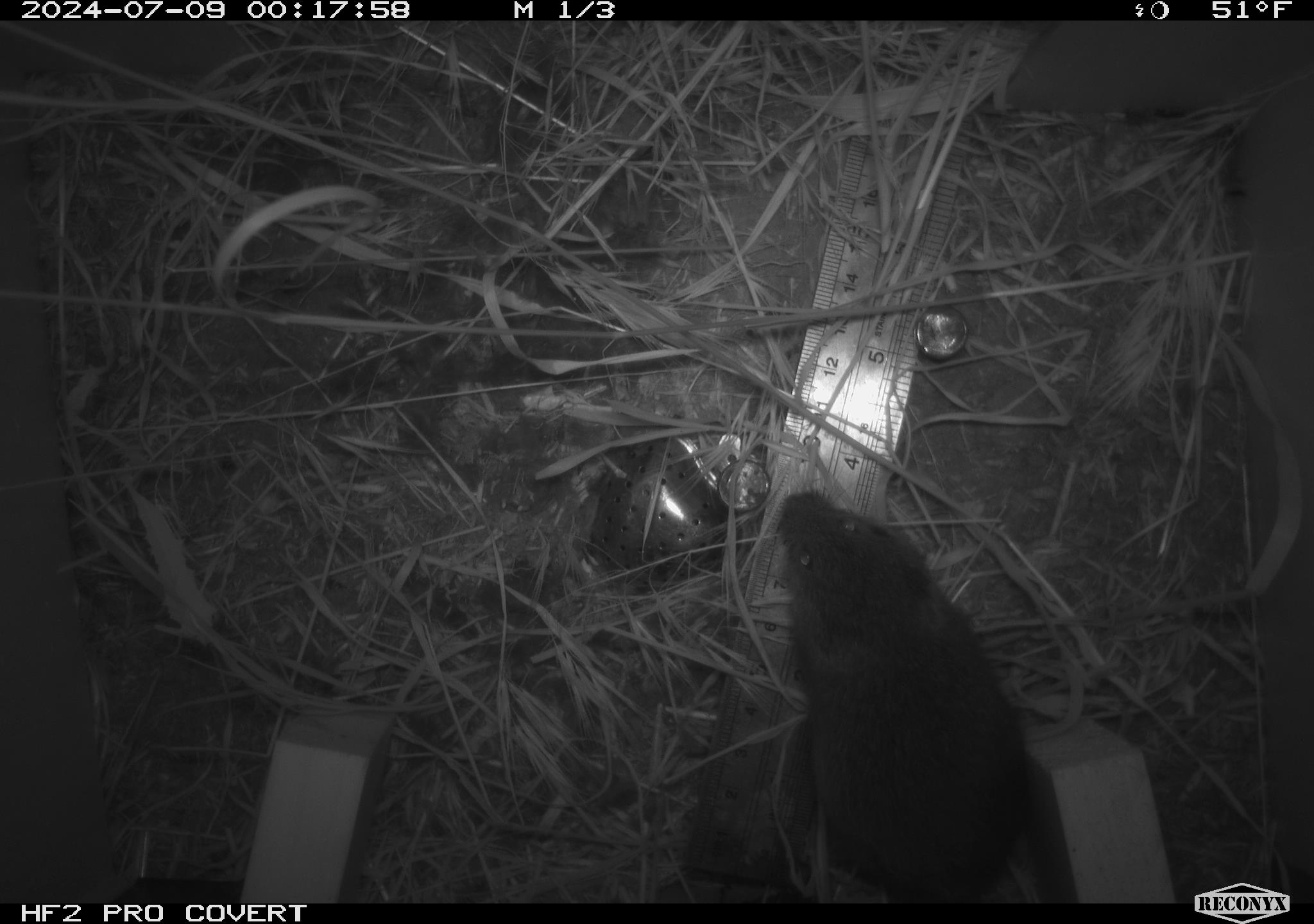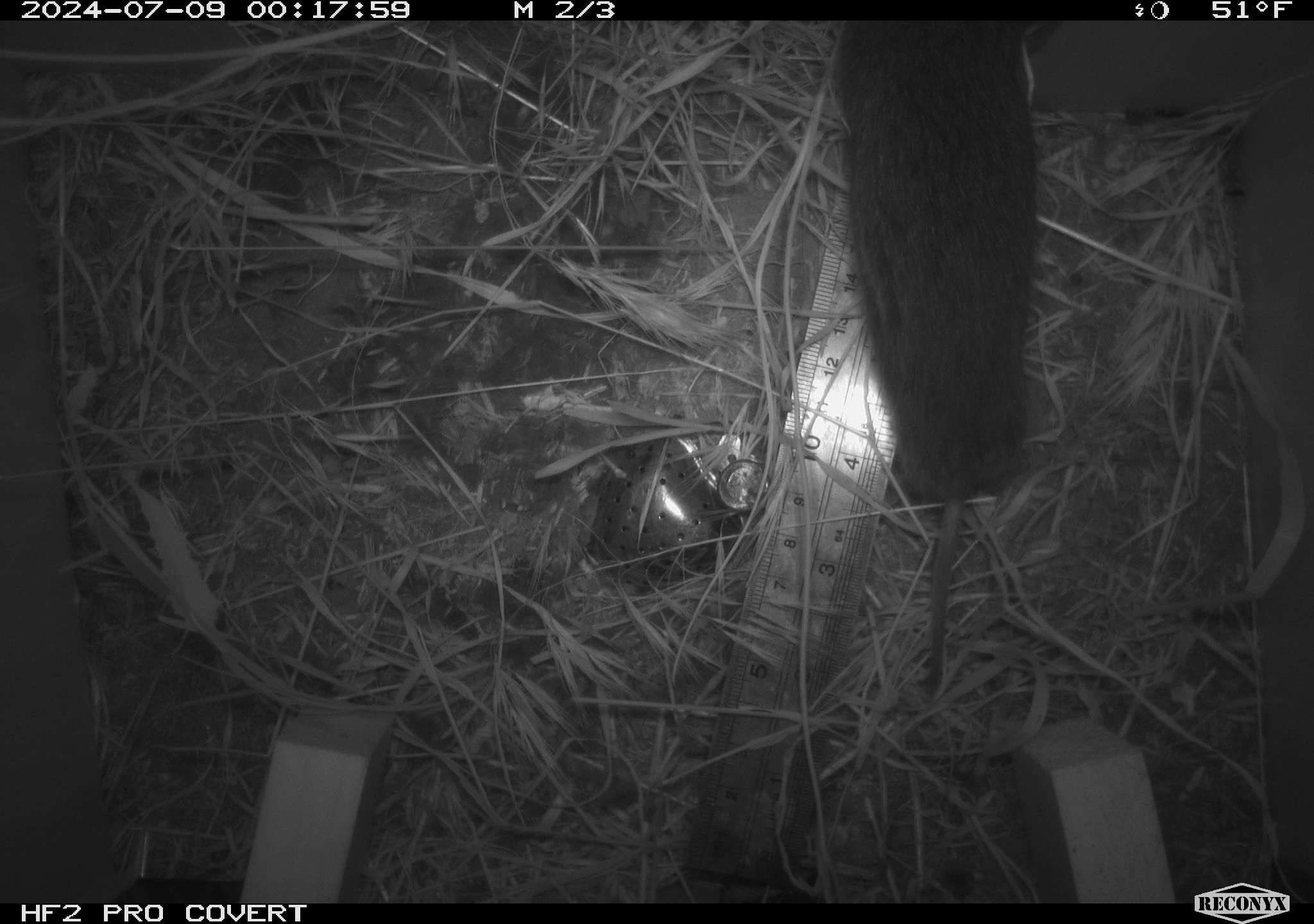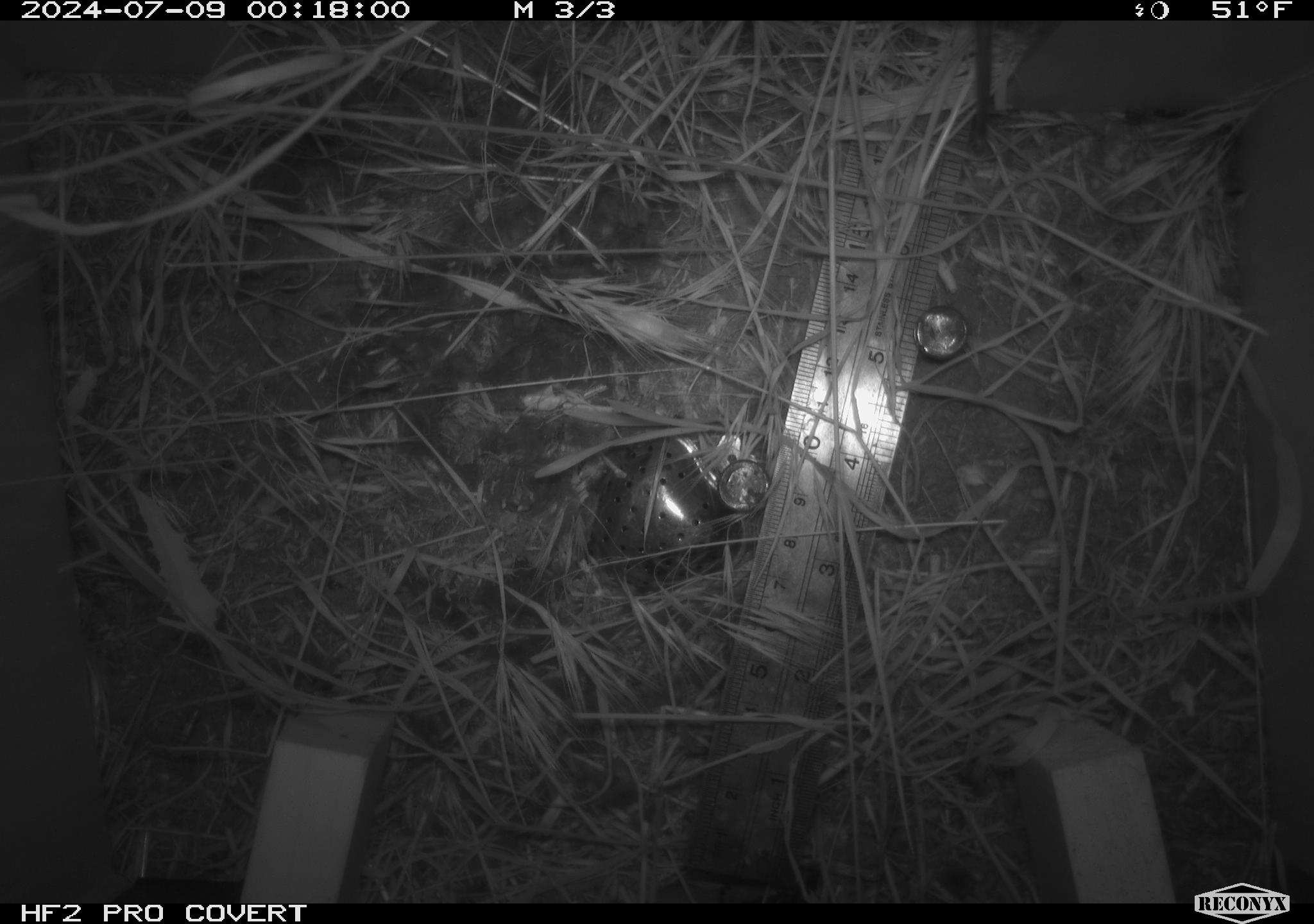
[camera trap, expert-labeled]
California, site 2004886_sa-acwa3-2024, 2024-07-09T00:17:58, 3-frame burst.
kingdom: Animalia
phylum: Chordata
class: Mammalia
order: Rodentia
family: Cricetidae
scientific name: Arvicolinae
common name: voles, lemmings, and muskrats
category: arvicolinae subfamily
Arvicolinae subfamily (voles, lemmings, and muskrats) (Arvicolinae).